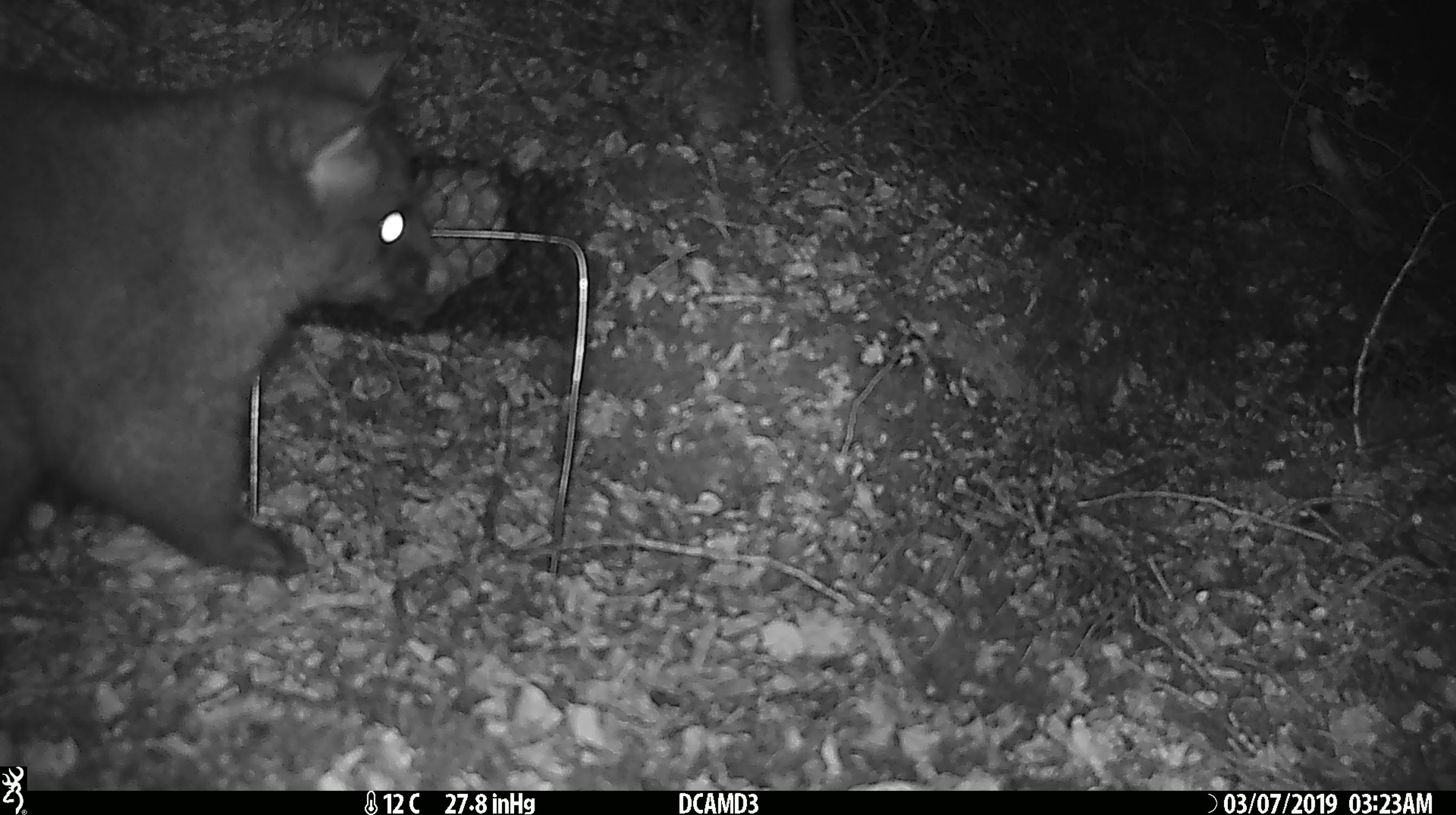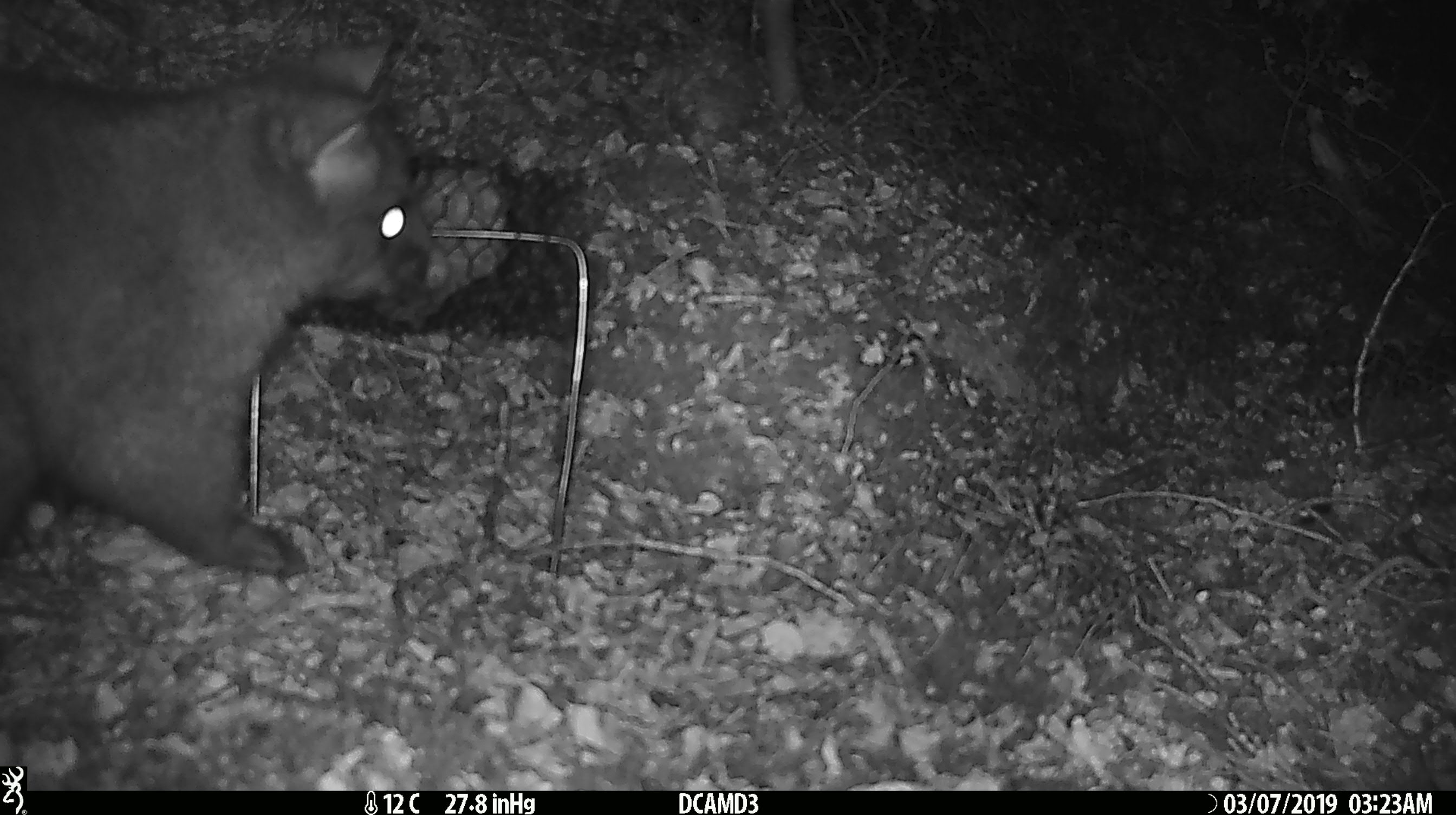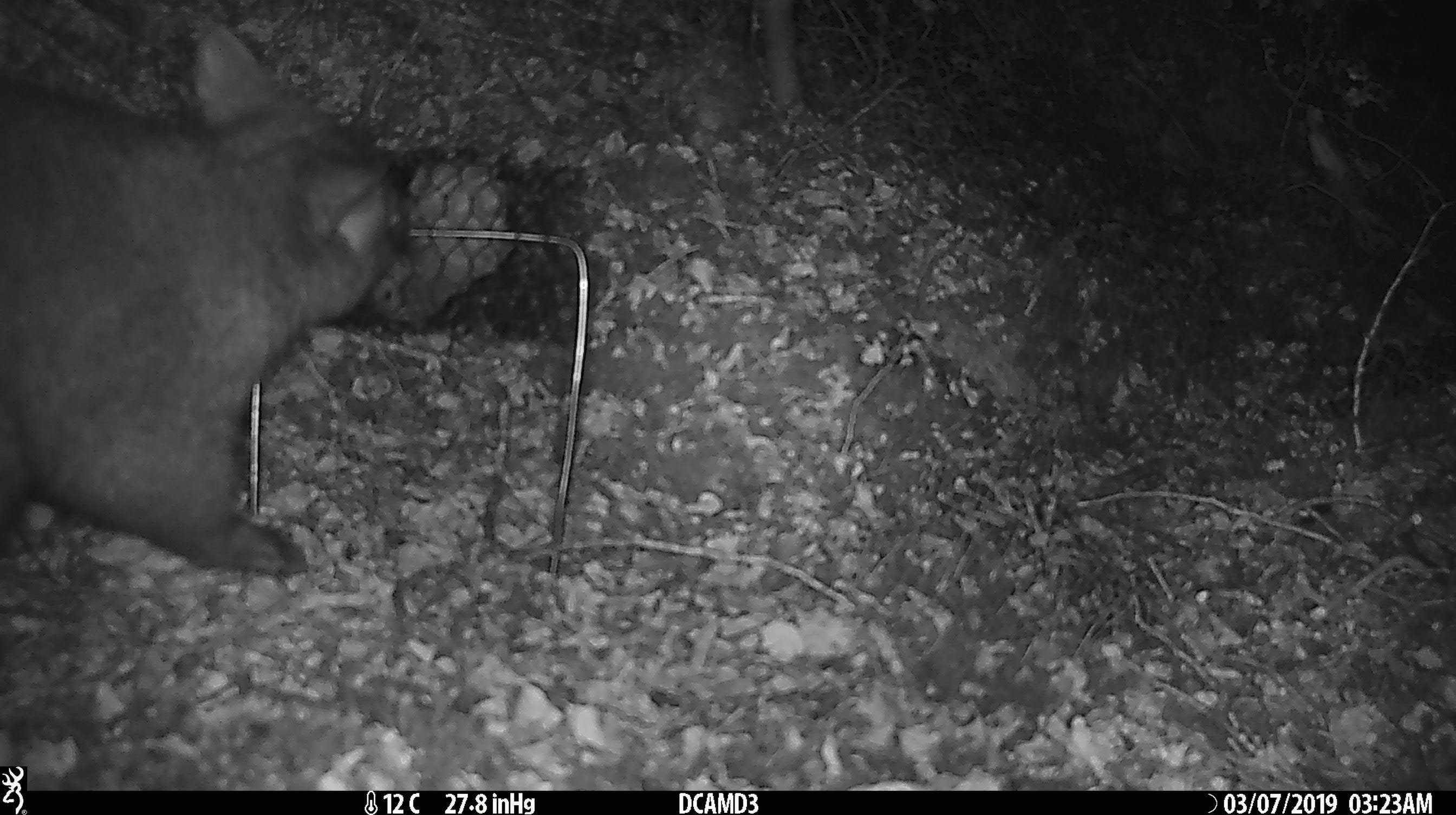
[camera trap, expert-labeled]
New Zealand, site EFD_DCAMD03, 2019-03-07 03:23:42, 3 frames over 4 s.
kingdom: Animalia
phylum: Chordata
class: Mammalia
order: Diprotodontia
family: Phalangeridae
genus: Trichosurus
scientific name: Trichosurus vulpecula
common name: common brushtail possum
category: possum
Possum (common brushtail possum) (Trichosurus vulpecula).